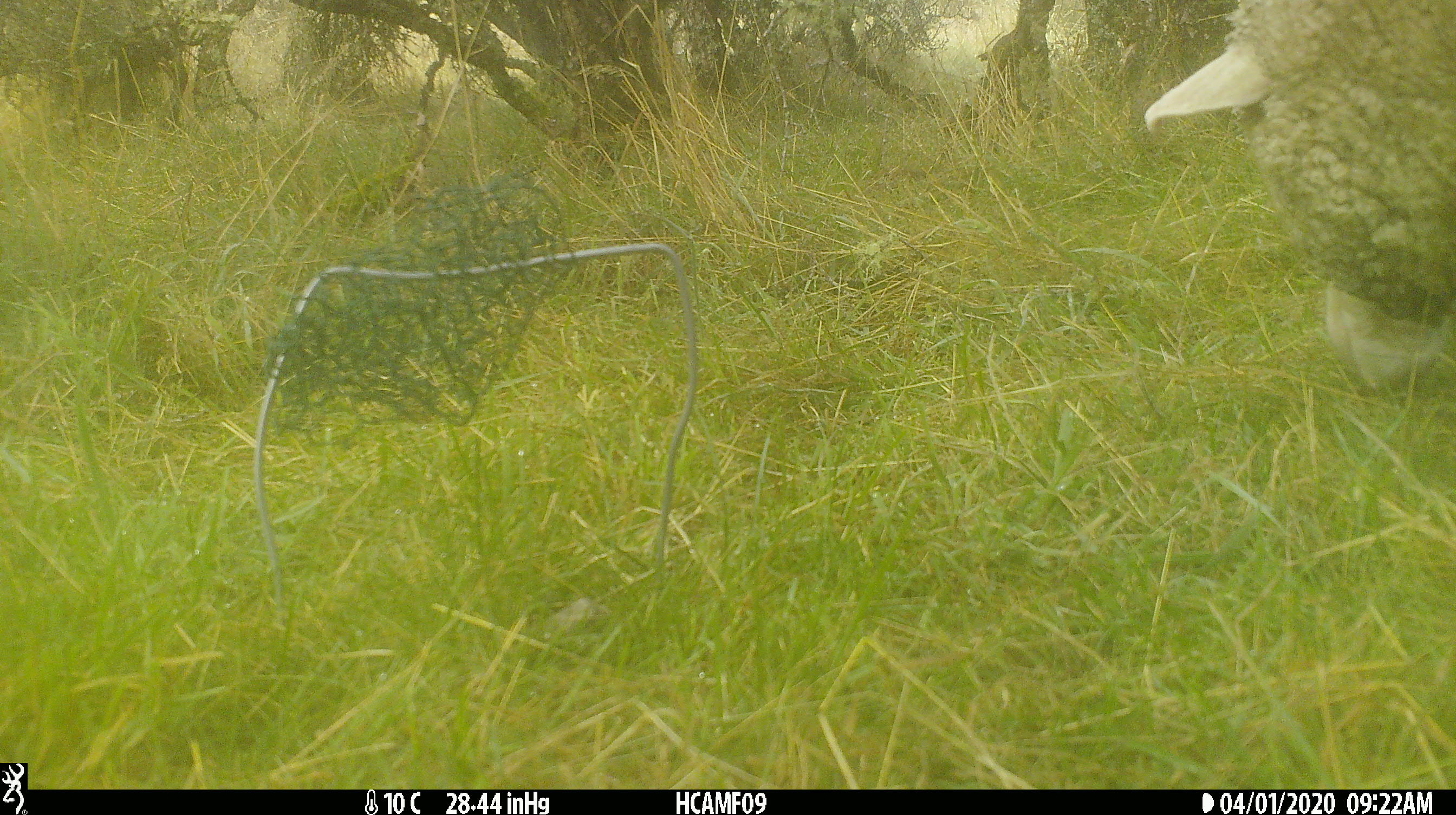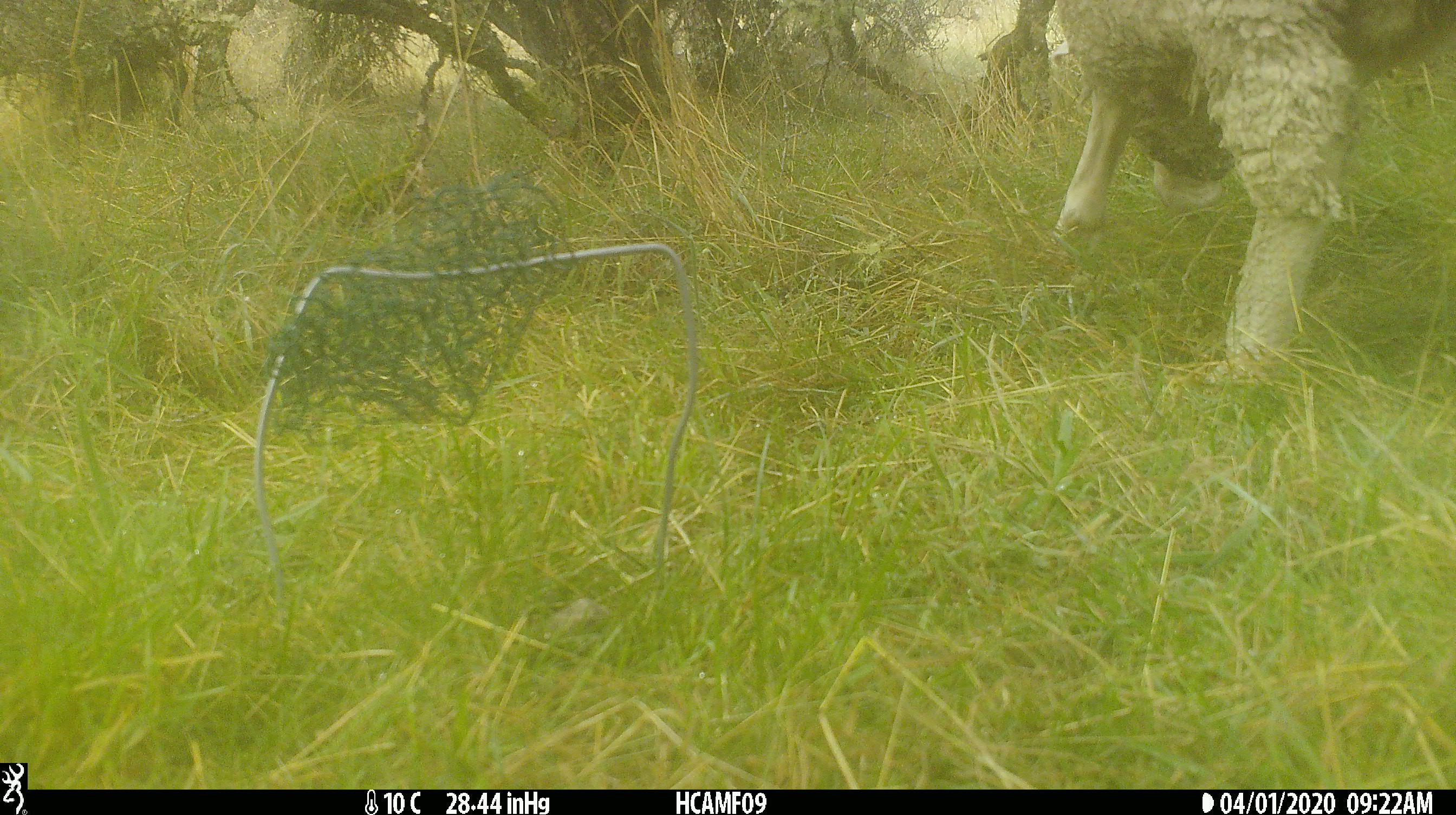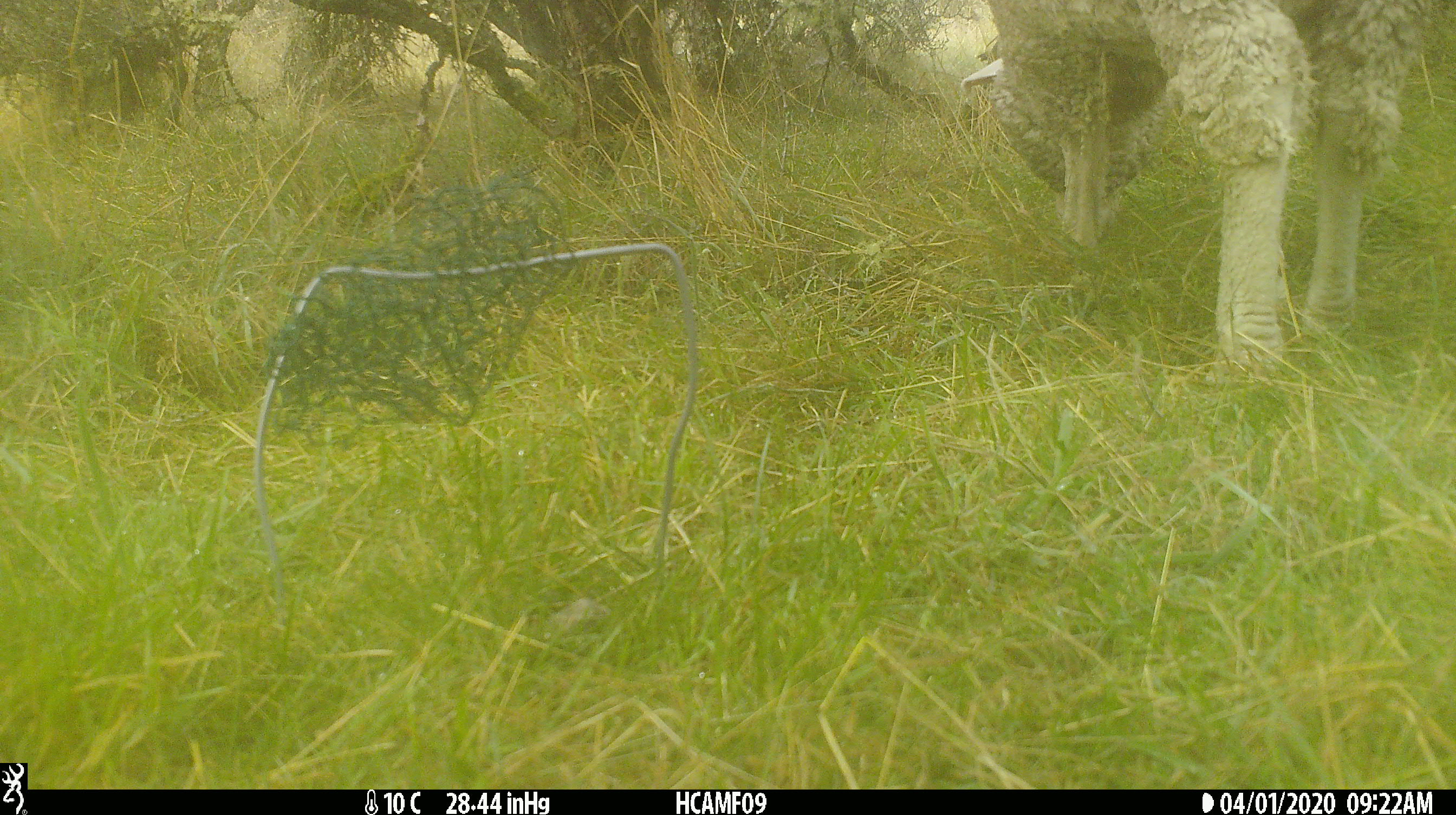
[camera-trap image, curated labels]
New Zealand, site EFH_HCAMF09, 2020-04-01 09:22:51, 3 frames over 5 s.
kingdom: Animalia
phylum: Chordata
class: Mammalia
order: Artiodactyla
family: Bovidae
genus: Ovis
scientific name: Ovis aries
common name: domestic sheep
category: sheep